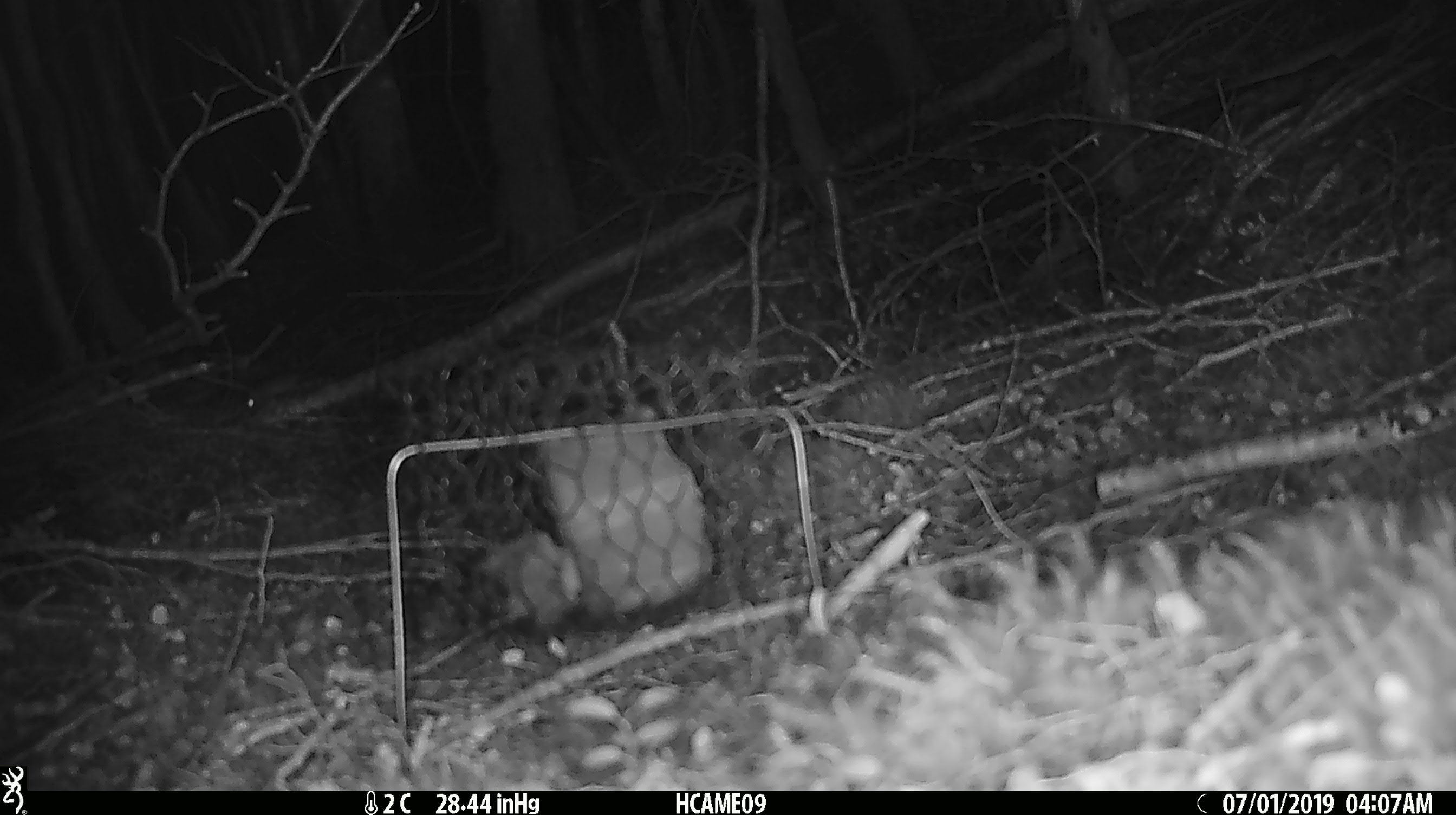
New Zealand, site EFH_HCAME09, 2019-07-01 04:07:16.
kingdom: Animalia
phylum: Chordata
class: Mammalia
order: Rodentia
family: Muridae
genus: Mus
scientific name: Mus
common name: mouse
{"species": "mouse (Mus)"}